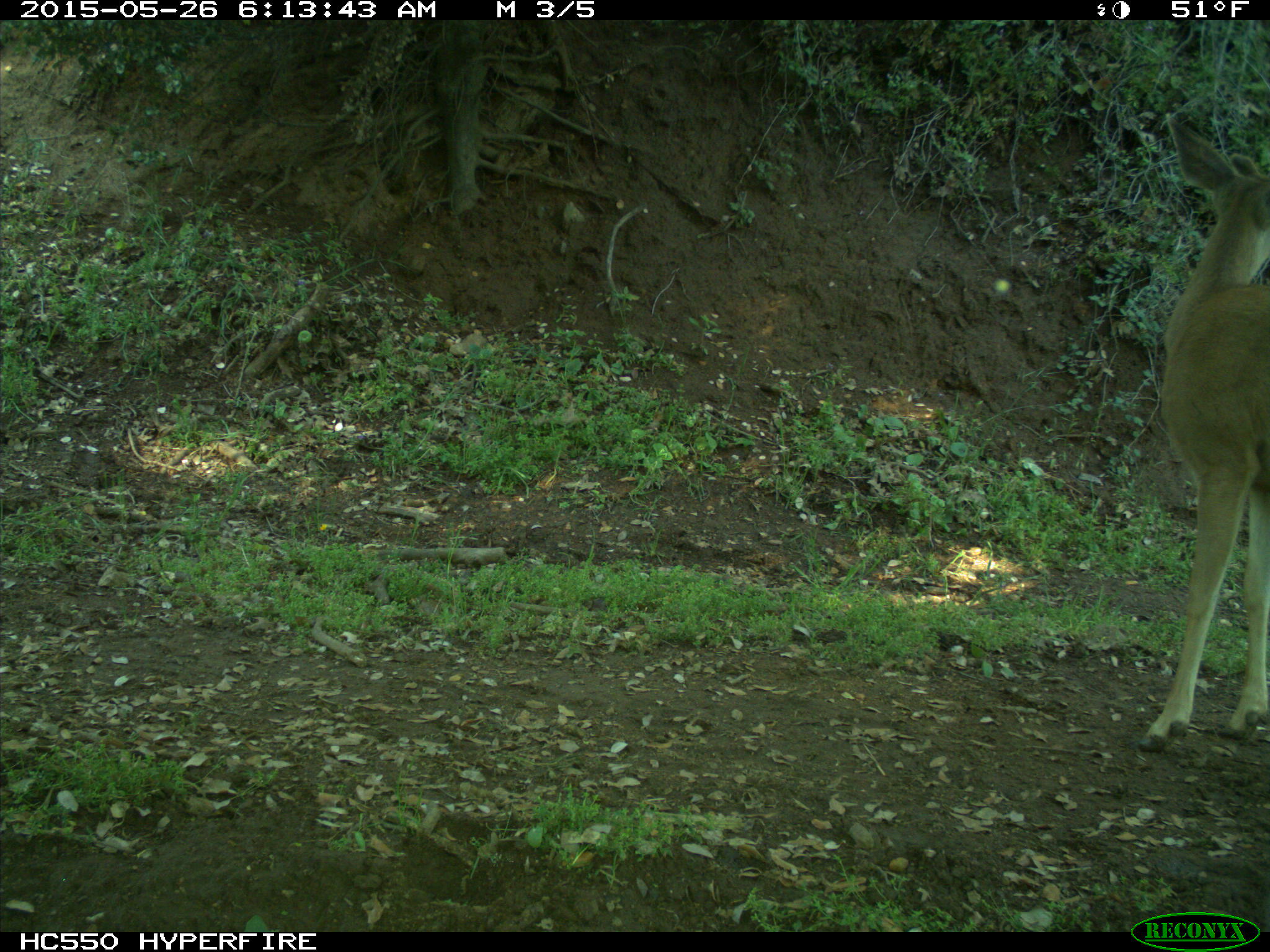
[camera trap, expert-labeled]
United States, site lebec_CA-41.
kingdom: Animalia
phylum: Chordata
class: Mammalia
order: Artiodactyla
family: Cervidae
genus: Odocoileus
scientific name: Odocoileus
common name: deer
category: unidentified deer